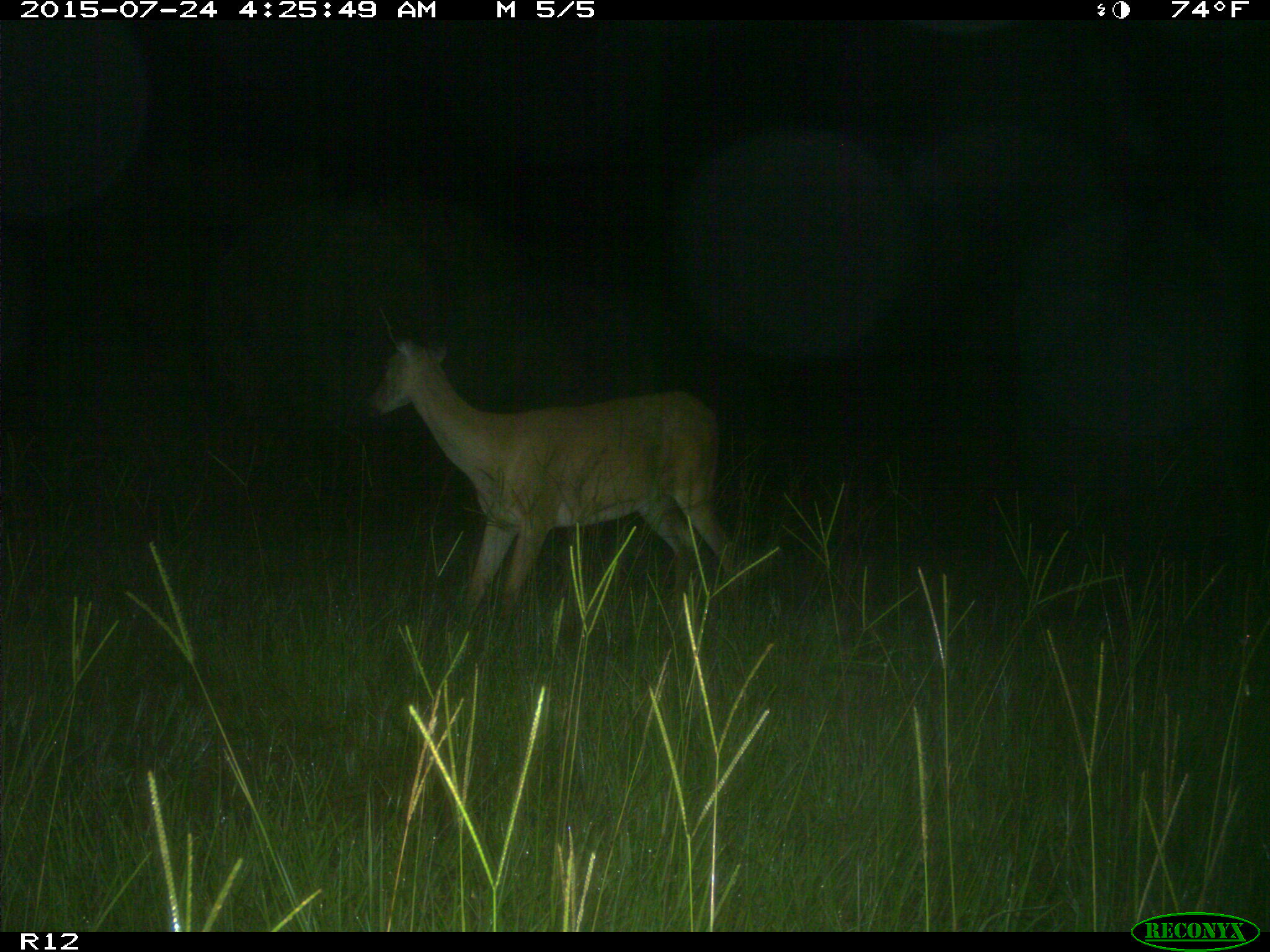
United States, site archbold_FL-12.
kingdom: Animalia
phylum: Chordata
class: Mammalia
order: Artiodactyla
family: Cervidae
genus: Odocoileus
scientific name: Odocoileus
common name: deer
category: unidentified deer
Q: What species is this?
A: Unidentified deer (deer) (Odocoileus).